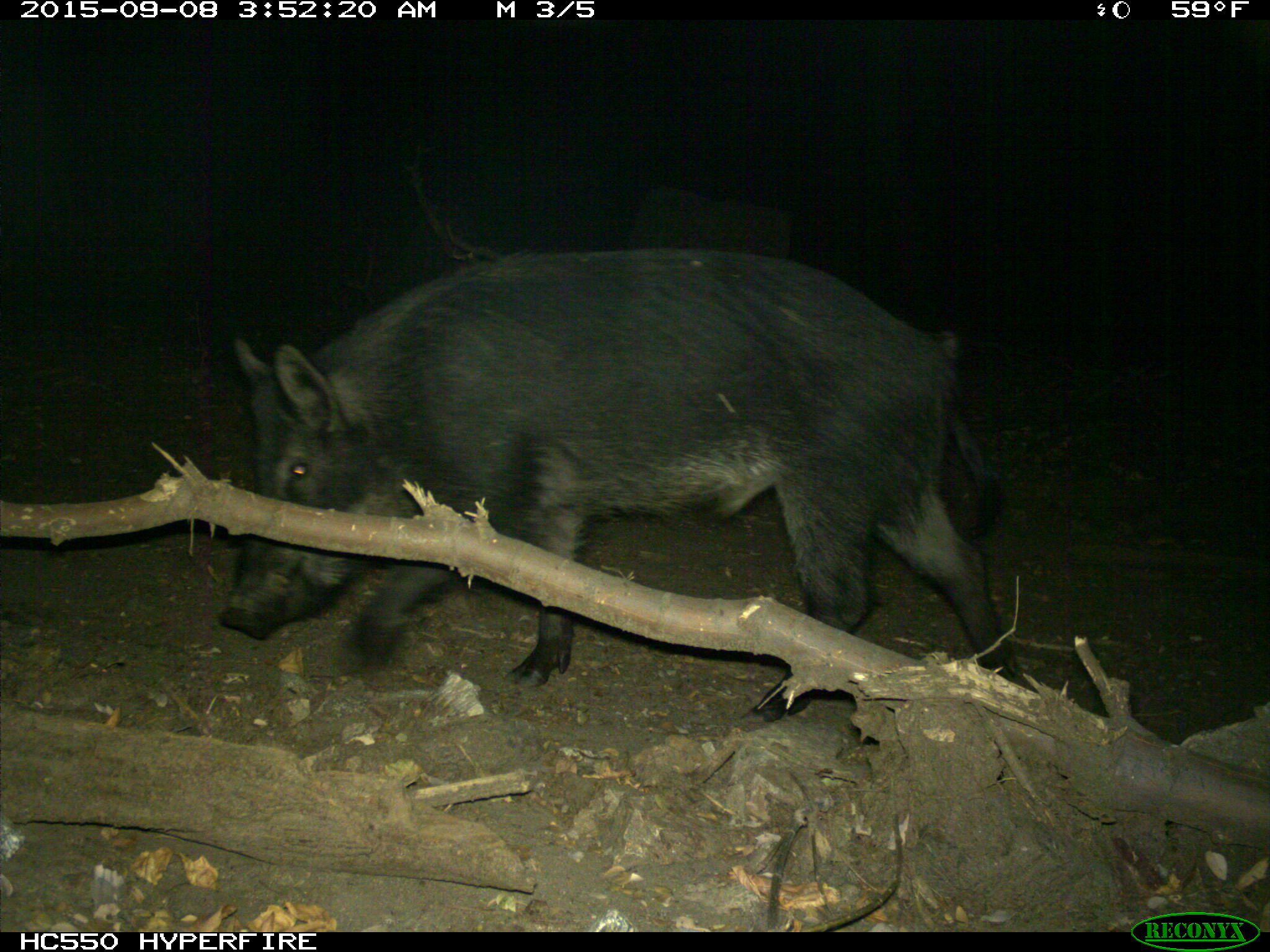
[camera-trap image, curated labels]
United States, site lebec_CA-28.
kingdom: Animalia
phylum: Chordata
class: Mammalia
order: Artiodactyla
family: Suidae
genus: Sus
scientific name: Sus scrofa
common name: wild boar